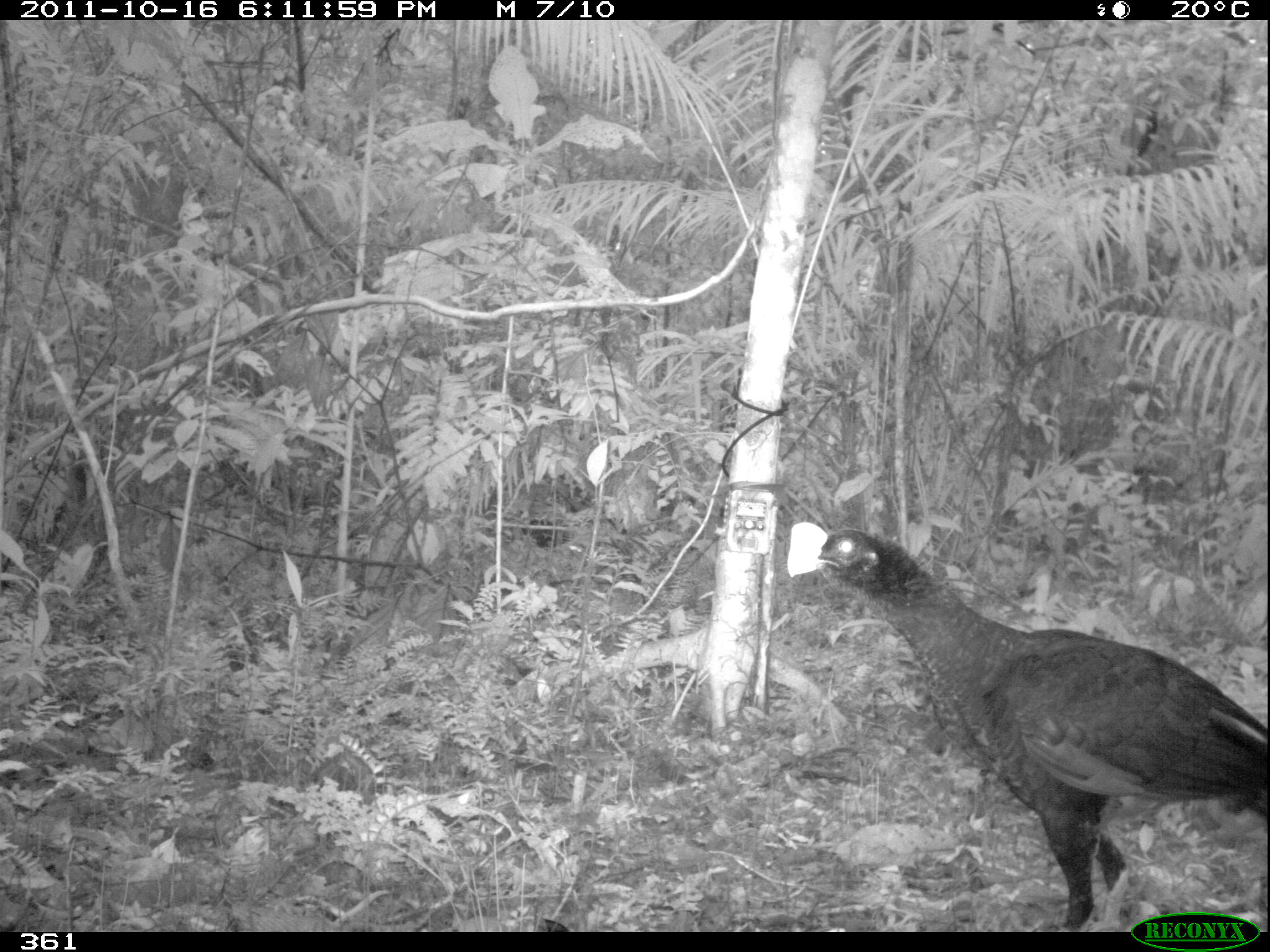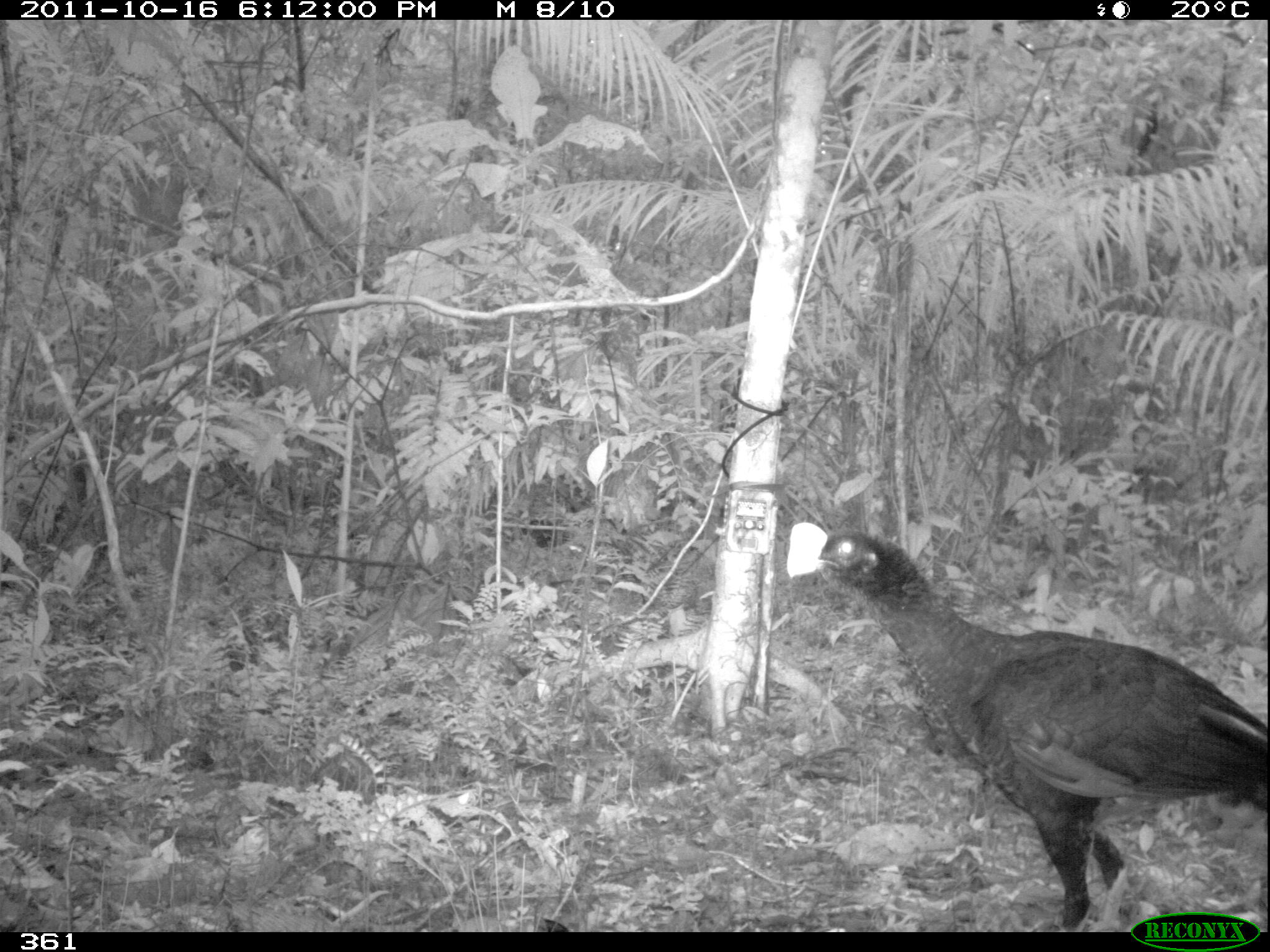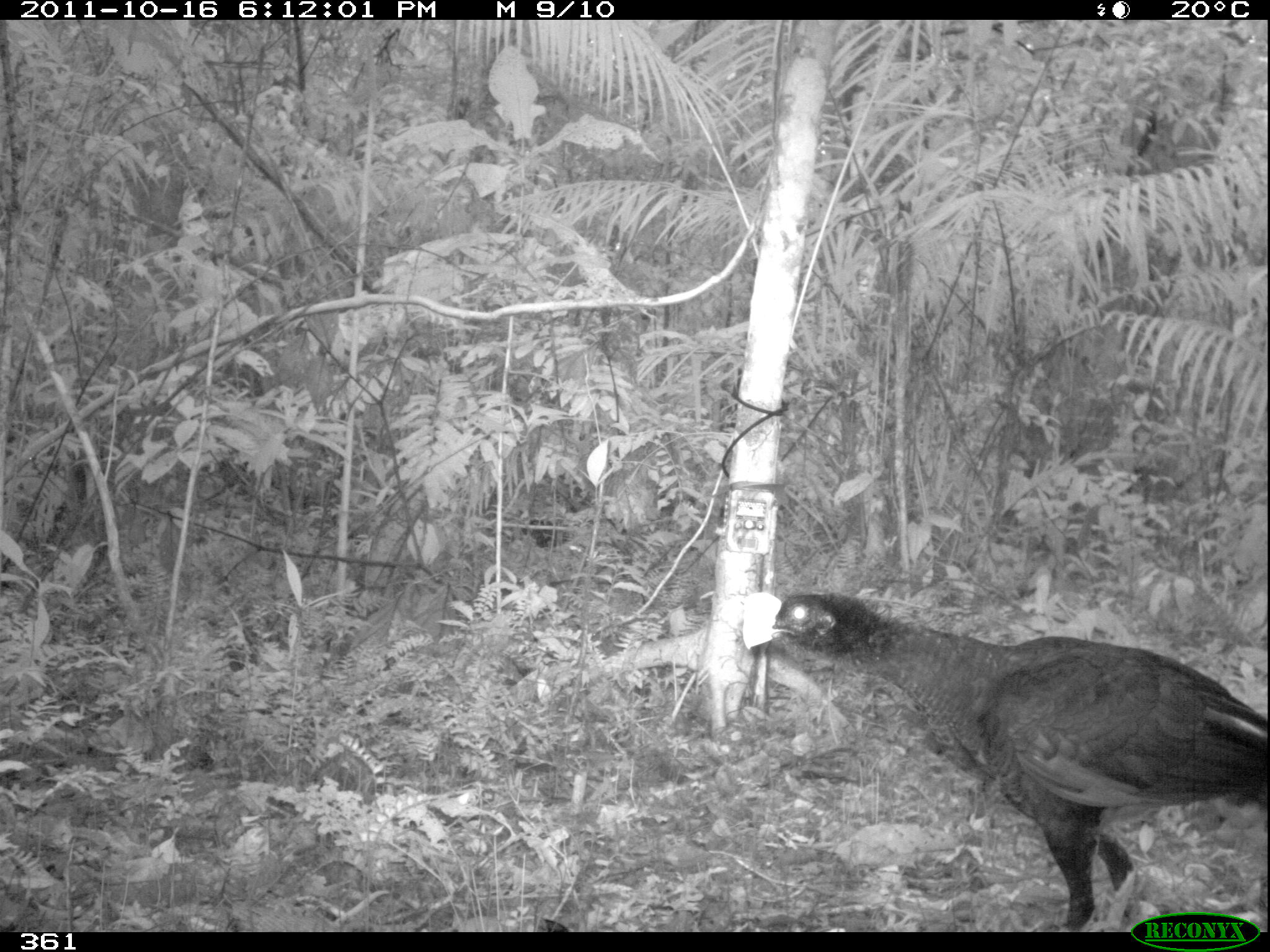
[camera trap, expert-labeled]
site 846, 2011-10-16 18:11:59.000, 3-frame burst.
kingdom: Animalia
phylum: Chordata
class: Aves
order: Galliformes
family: Cracidae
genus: Mitu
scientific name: Mitu tuberosum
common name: razor-billed curassow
Mitu tuberosum (razor-billed curassow).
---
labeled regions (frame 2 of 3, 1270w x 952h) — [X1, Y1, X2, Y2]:
mitu tuberosum: [785, 521, 1270, 931]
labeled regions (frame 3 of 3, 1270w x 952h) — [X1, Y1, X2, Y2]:
mitu tuberosum: [741, 592, 1270, 932]